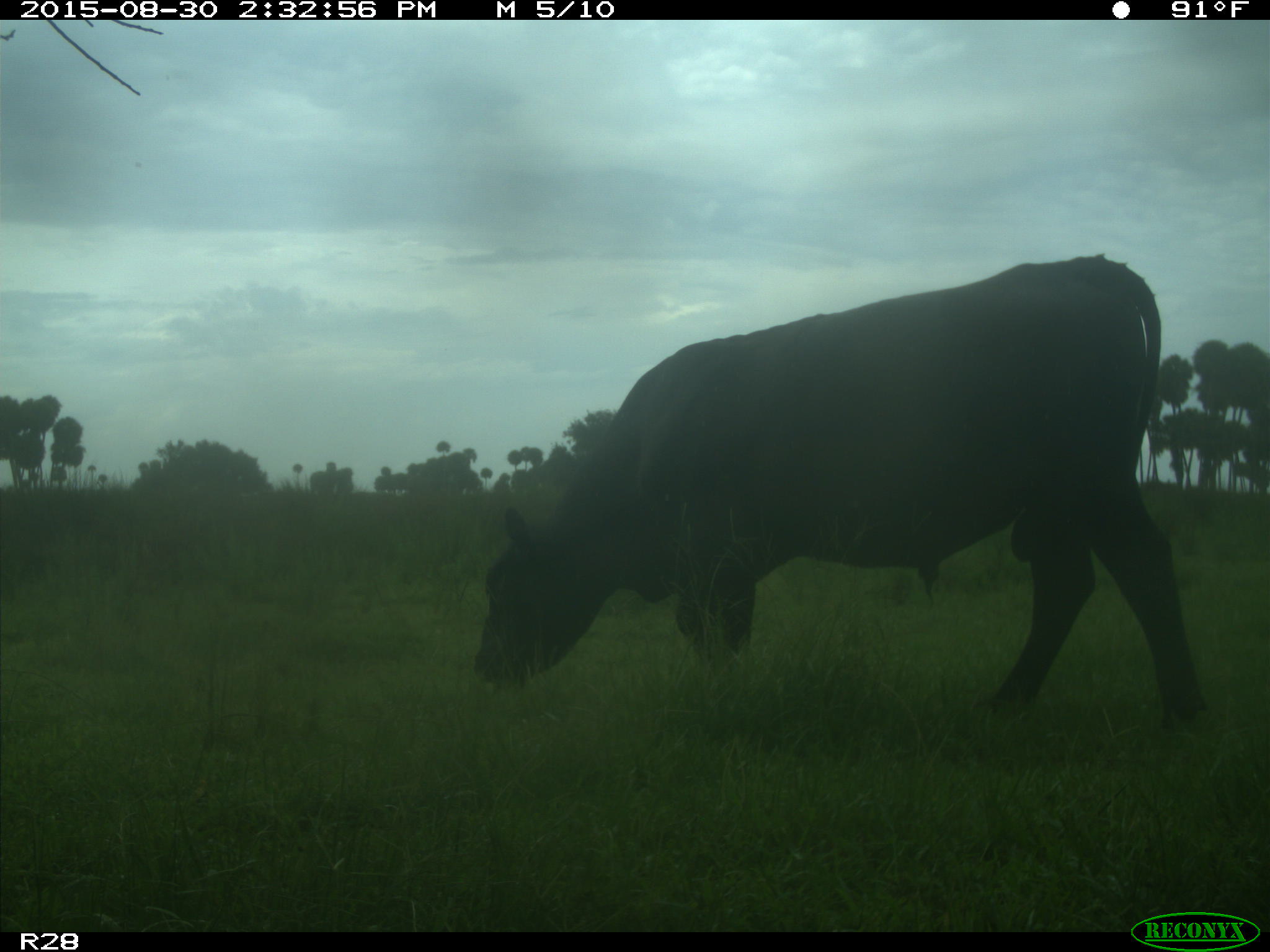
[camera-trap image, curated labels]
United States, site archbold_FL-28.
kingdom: Animalia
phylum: Chordata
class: Mammalia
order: Artiodactyla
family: Bovidae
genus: Bos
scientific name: Bos taurus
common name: domestic cow